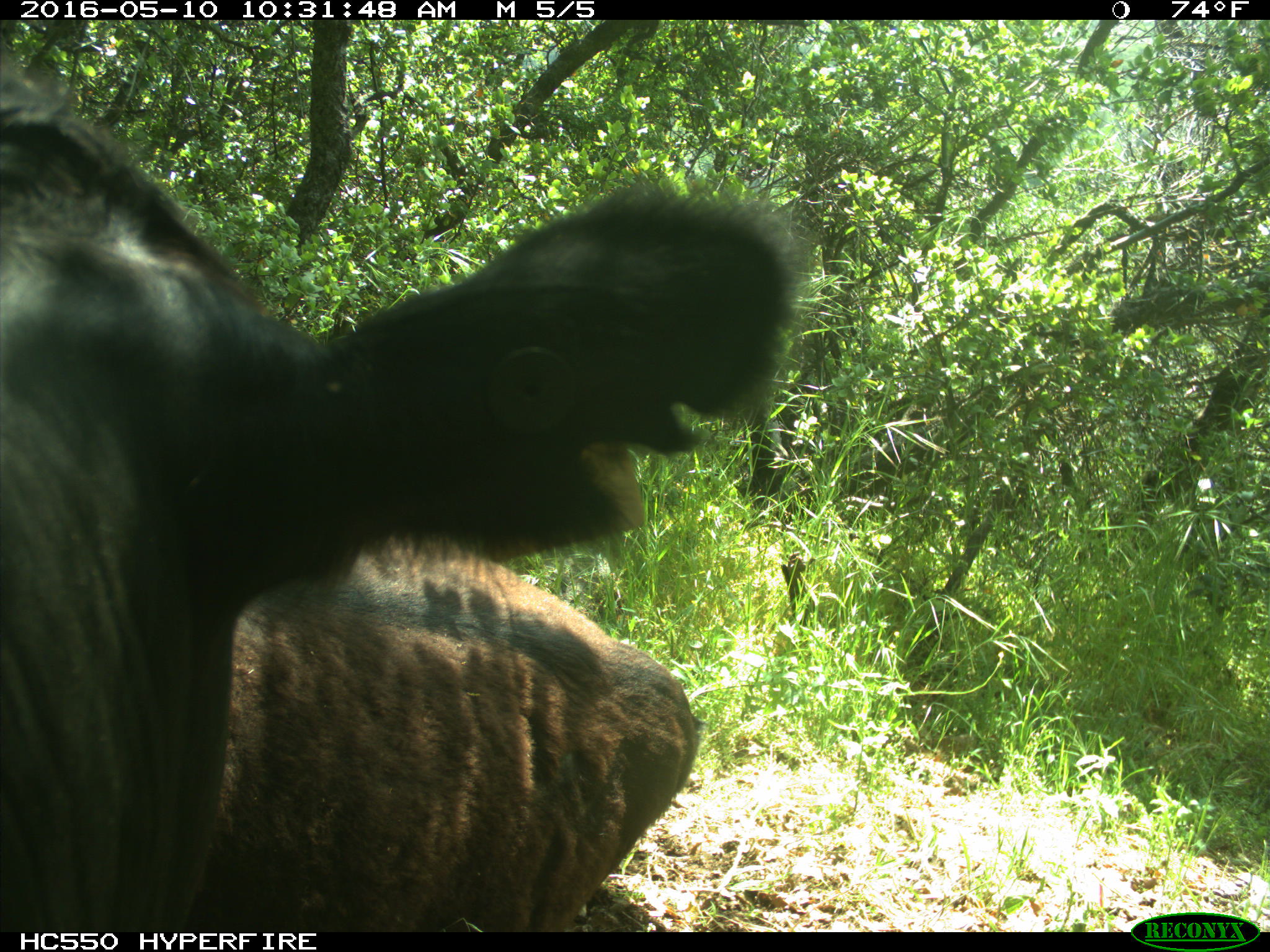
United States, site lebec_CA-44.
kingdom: Animalia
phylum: Chordata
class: Mammalia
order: Artiodactyla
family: Bovidae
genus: Bos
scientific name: Bos taurus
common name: domestic cow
Bos taurus (domestic cow).